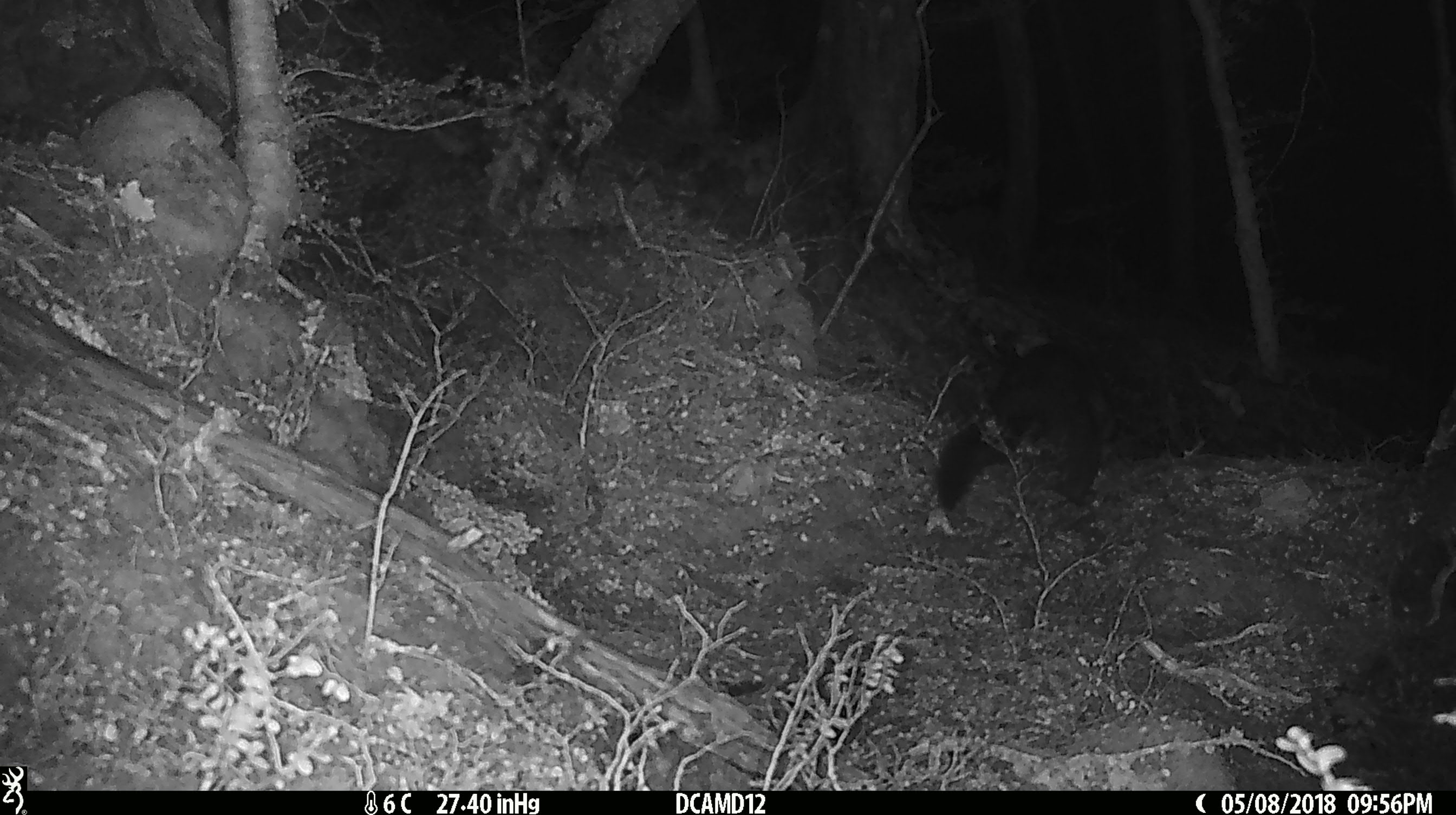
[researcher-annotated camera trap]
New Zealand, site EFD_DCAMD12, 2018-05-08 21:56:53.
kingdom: Animalia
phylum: Chordata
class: Mammalia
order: Diprotodontia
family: Phalangeridae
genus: Trichosurus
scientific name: Trichosurus vulpecula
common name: common brushtail possum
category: possum